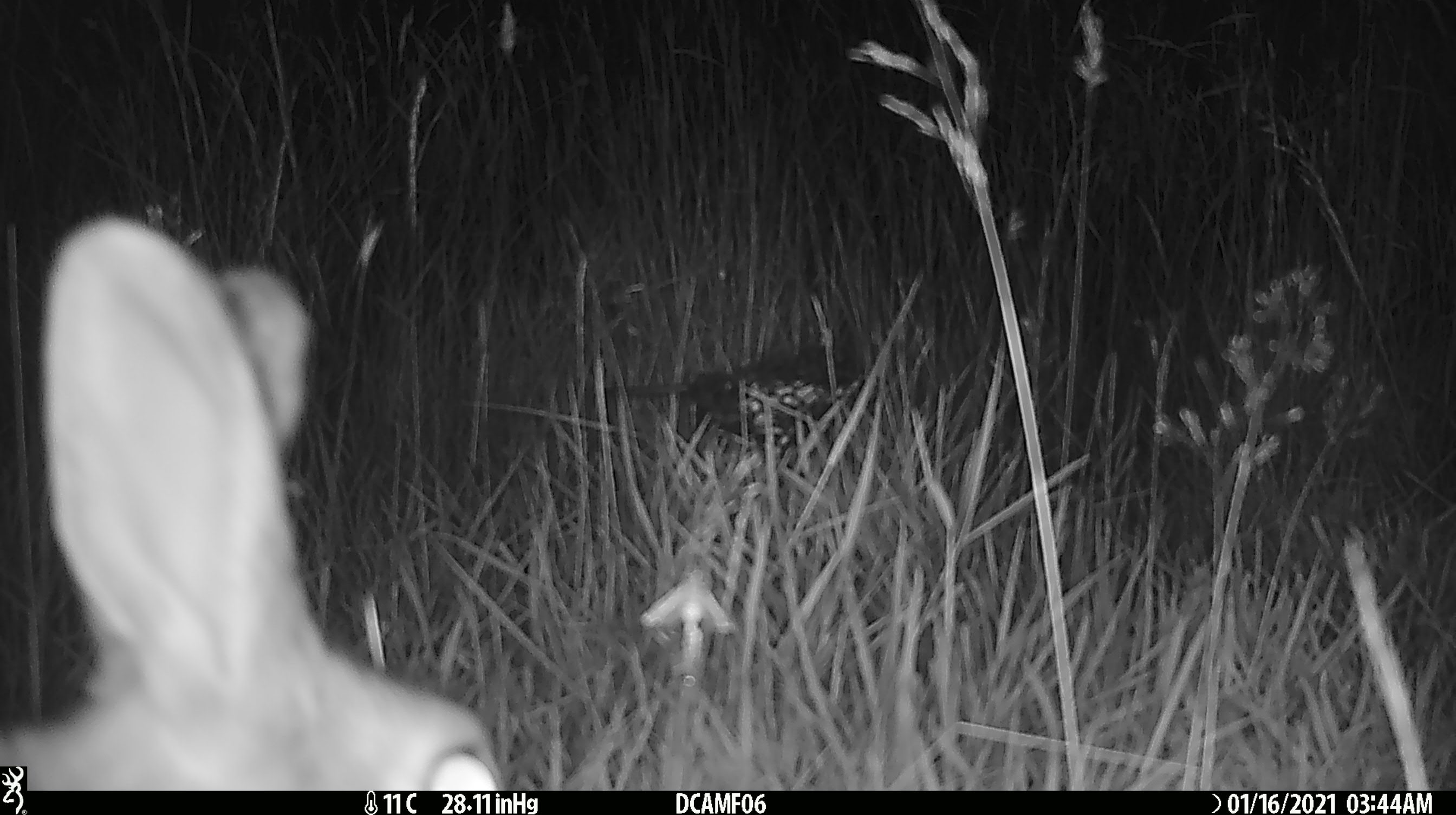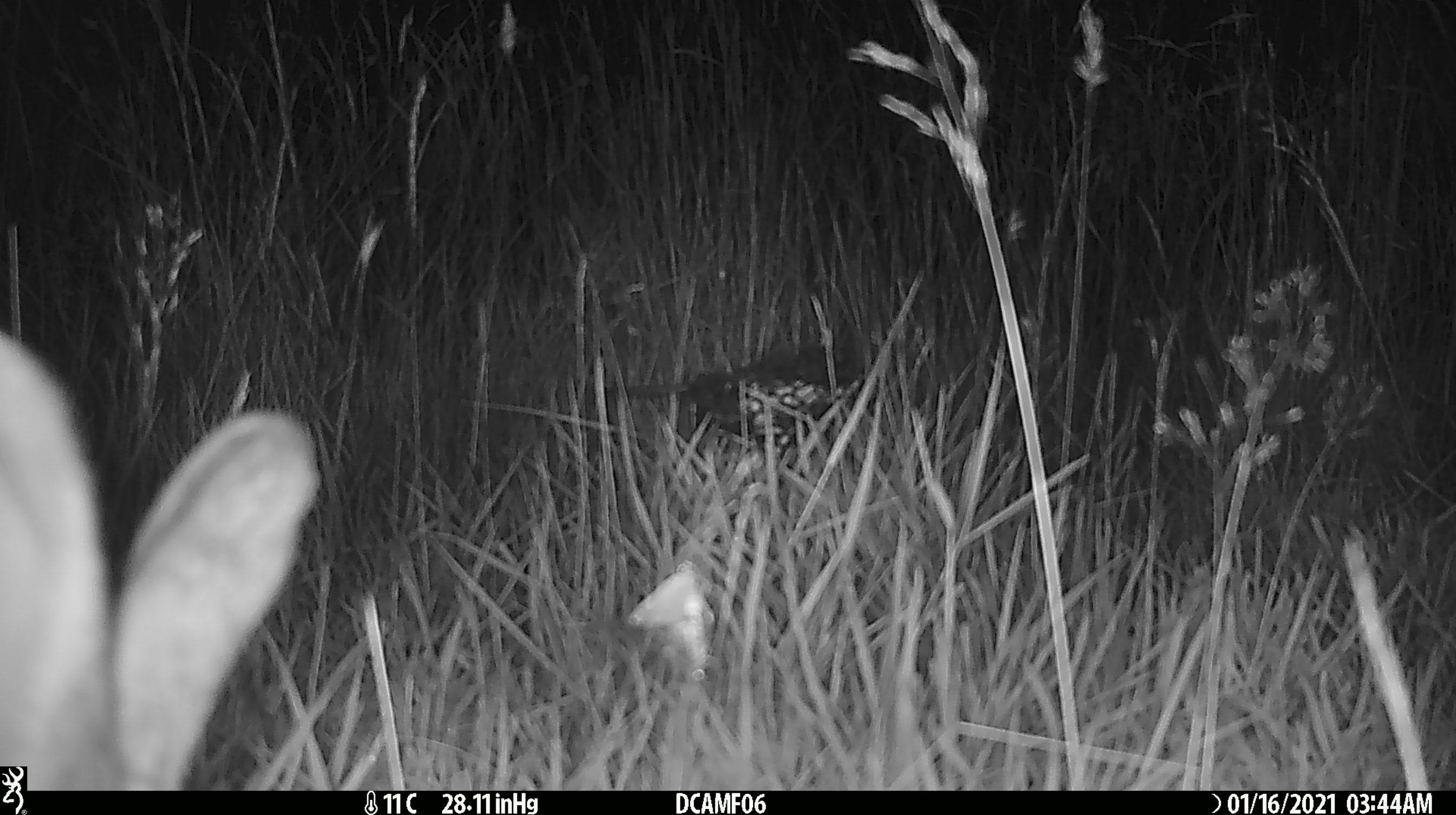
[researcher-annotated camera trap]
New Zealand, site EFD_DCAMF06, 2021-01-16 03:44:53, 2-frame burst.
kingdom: Animalia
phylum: Chordata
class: Mammalia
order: Lagomorpha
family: Leporidae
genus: Oryctolagus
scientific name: Oryctolagus cuniculus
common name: european rabbit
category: rabbit